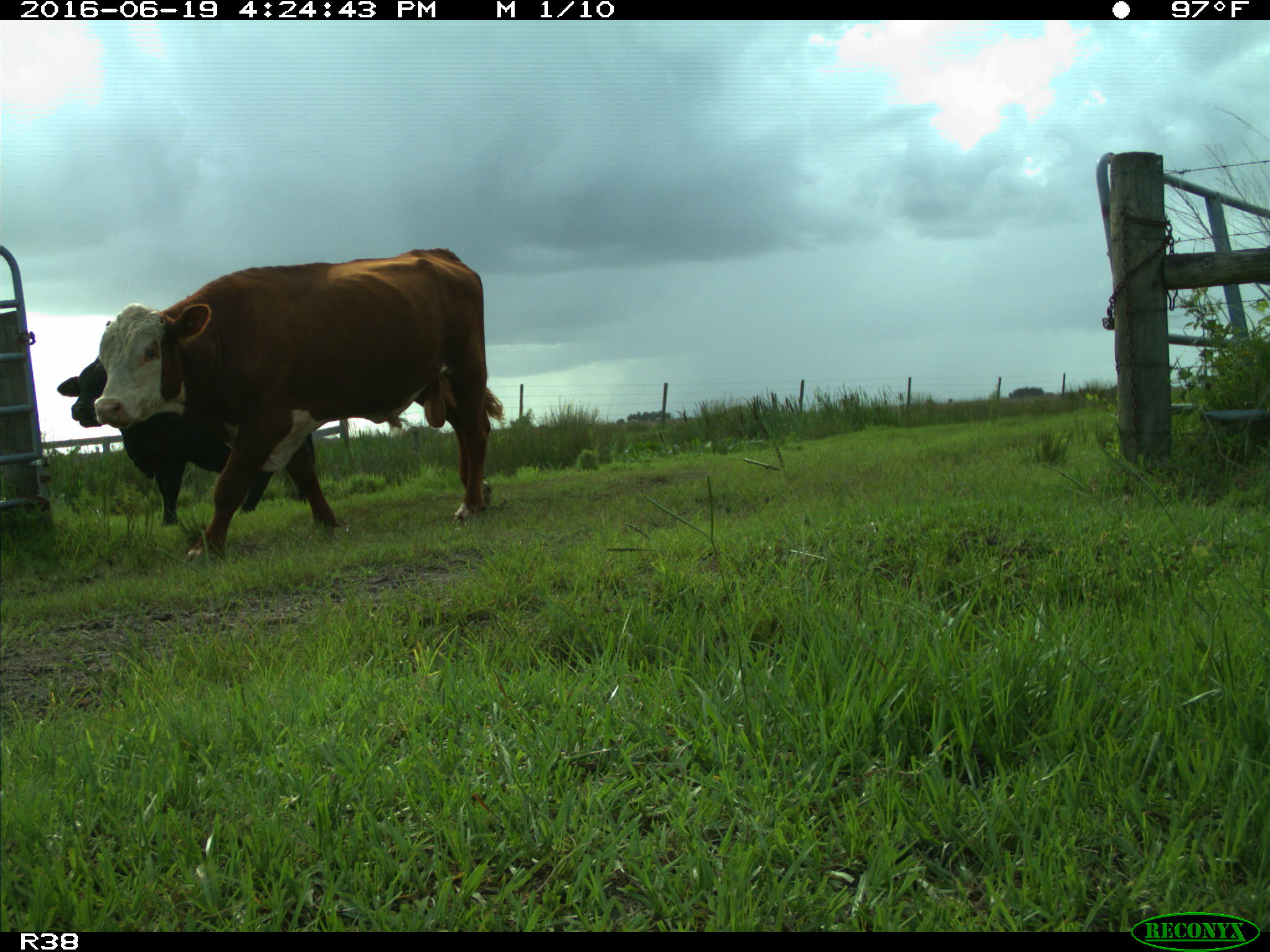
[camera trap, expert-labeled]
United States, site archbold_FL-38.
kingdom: Animalia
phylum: Chordata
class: Mammalia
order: Artiodactyla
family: Bovidae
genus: Bos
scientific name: Bos taurus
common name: domestic cow